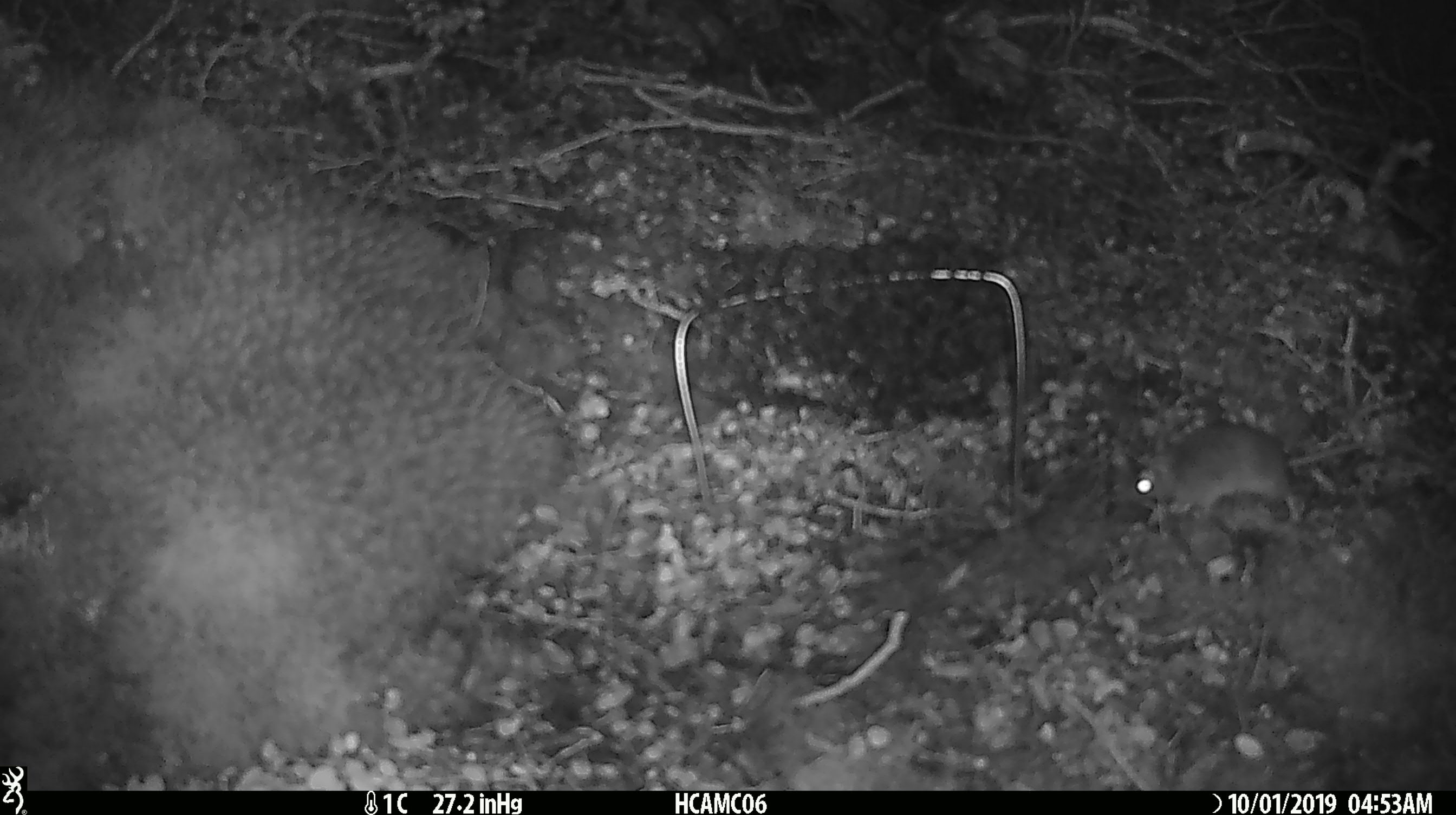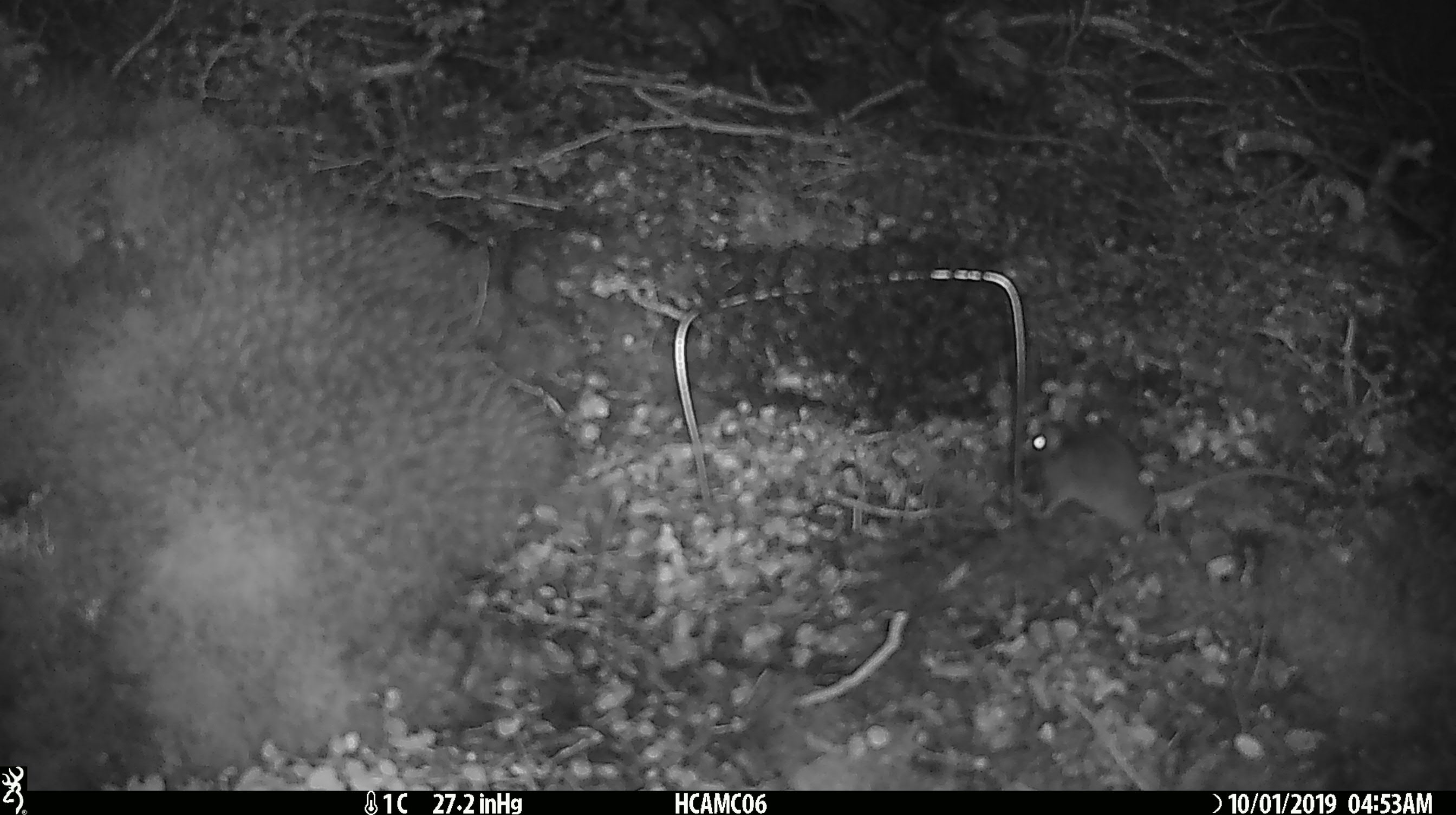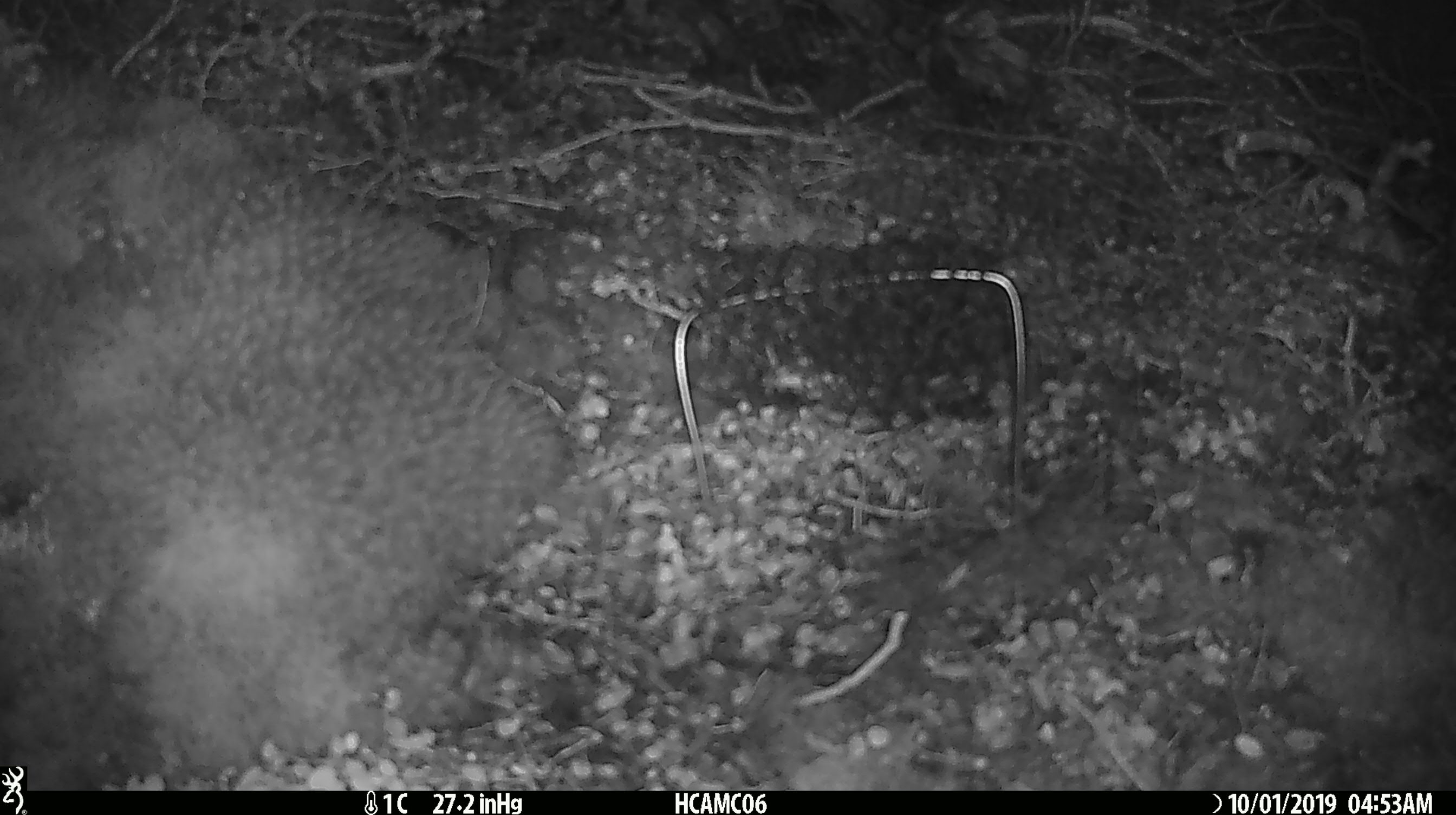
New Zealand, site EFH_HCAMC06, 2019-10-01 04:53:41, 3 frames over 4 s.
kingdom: Animalia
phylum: Chordata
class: Mammalia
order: Rodentia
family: Muridae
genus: Mus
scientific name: Mus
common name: mouse